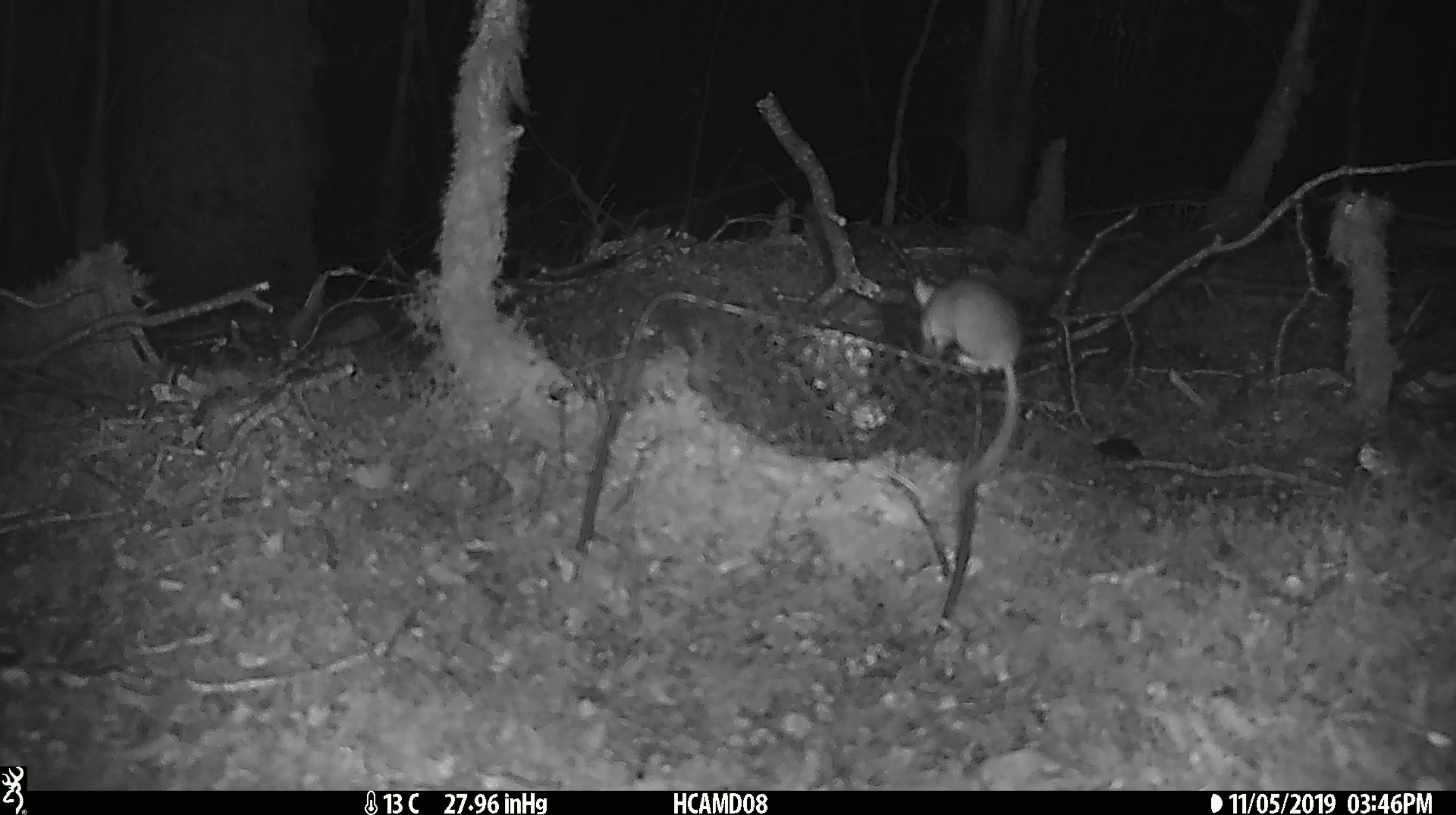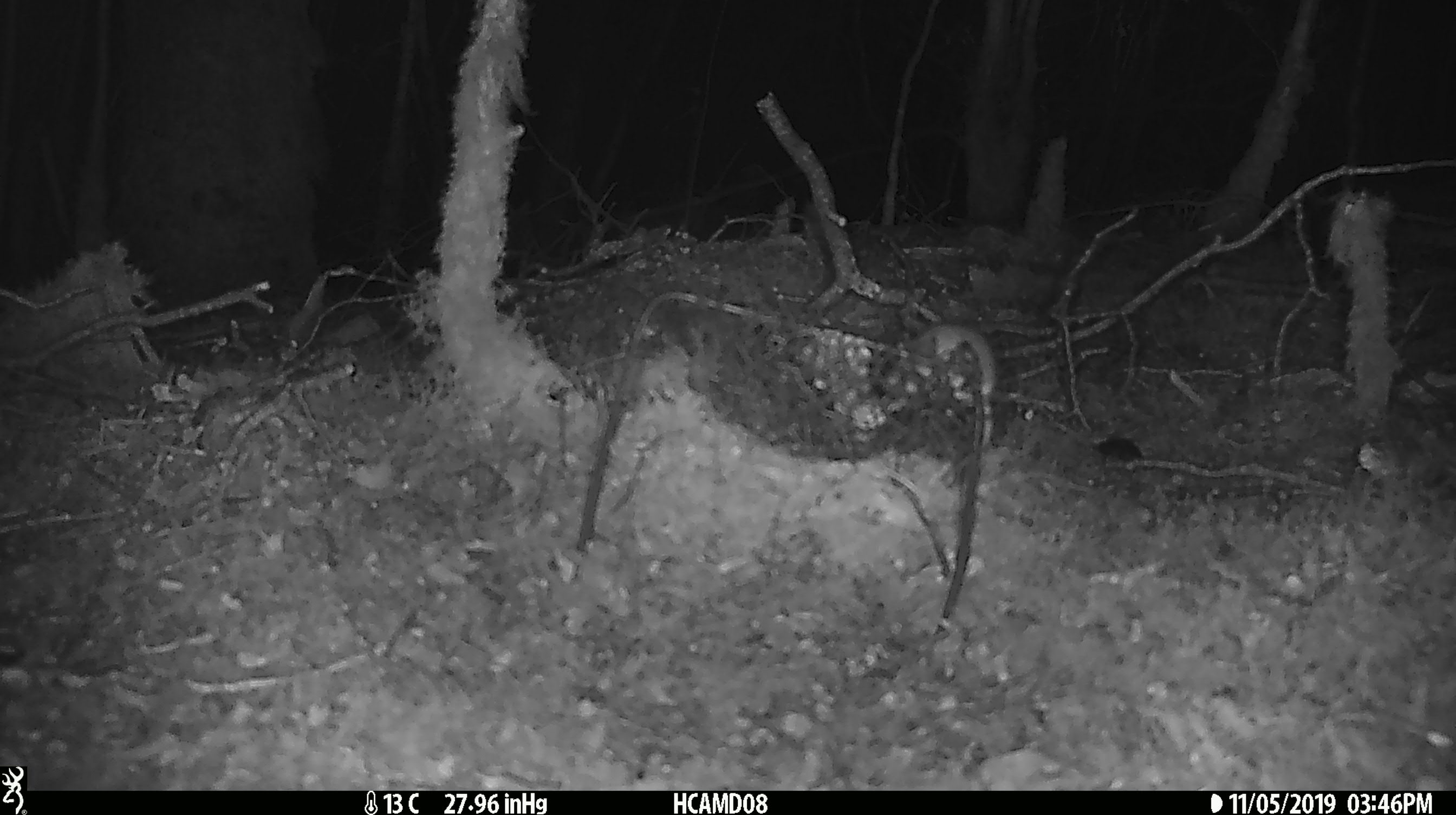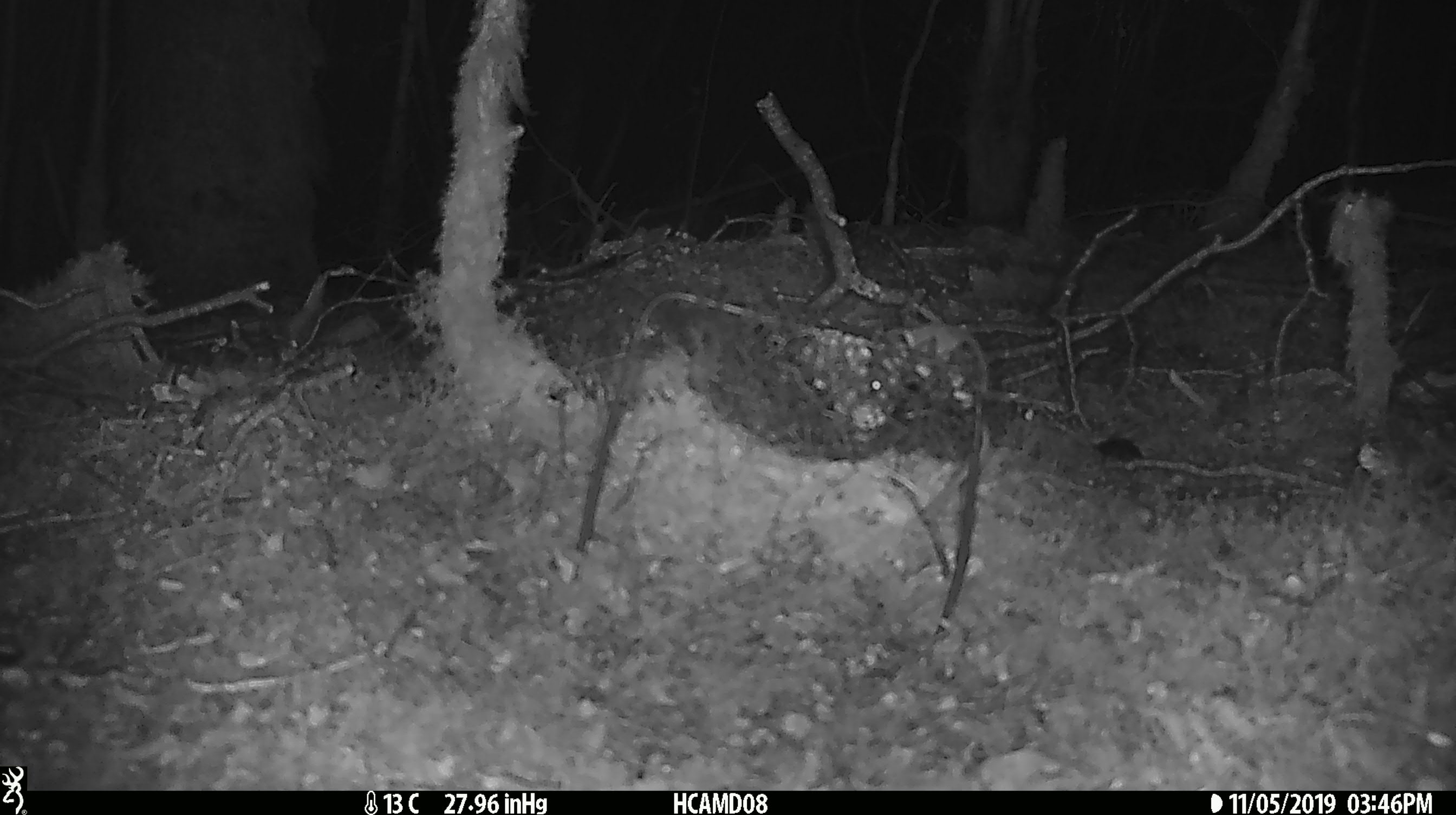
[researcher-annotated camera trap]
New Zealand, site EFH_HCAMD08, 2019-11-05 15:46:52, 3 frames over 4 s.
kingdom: Animalia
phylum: Chordata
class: Mammalia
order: Rodentia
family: Muridae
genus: Mus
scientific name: Mus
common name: mouse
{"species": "mouse (Mus)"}